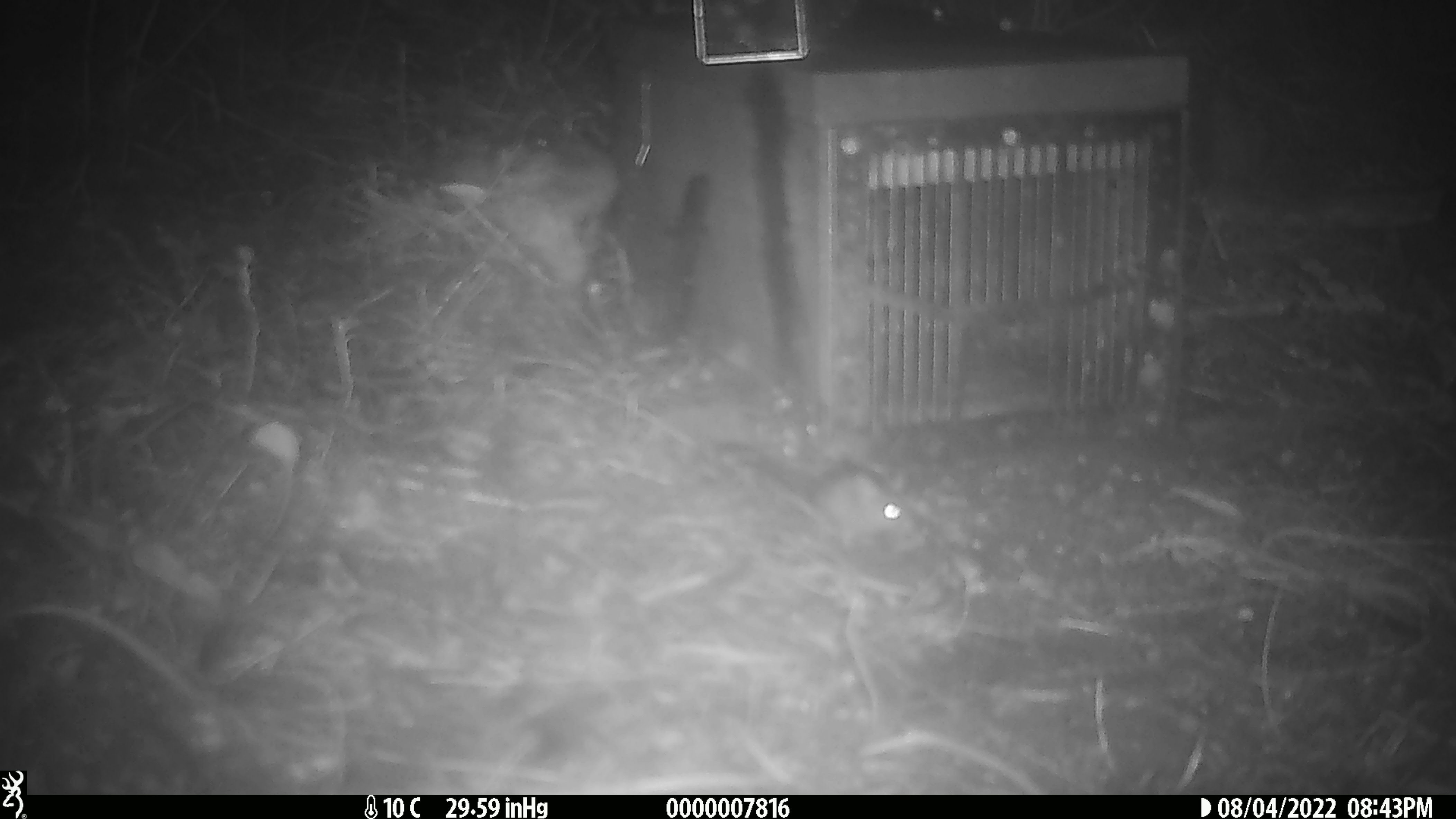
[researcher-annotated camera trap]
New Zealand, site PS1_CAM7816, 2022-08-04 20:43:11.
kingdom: Animalia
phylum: Chordata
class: Mammalia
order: Rodentia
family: Muridae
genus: Mus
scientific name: Mus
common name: mouse